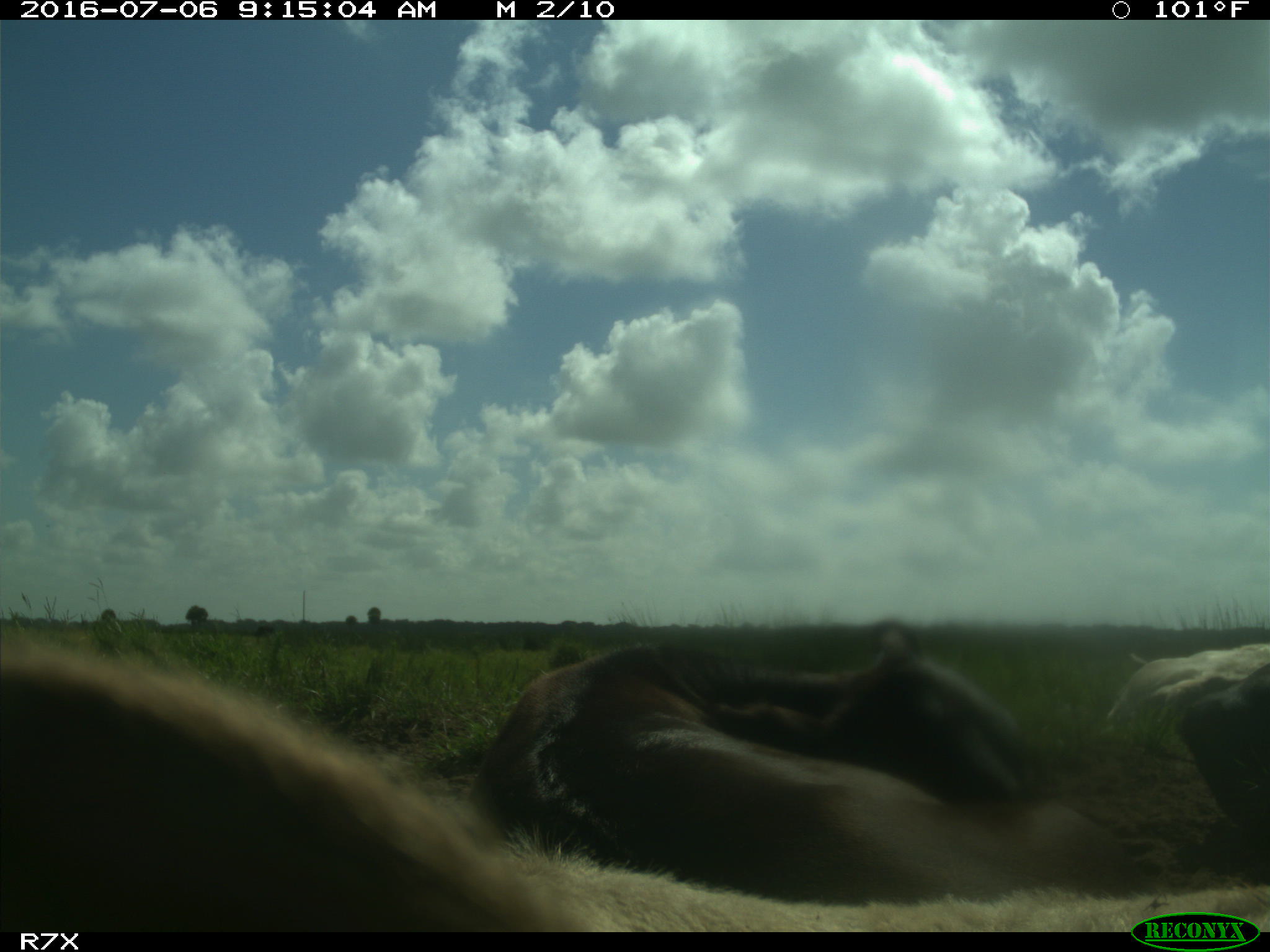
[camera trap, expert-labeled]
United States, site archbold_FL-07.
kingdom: Animalia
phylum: Chordata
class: Mammalia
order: Artiodactyla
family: Bovidae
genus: Bos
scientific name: Bos taurus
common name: domestic cow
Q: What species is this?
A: Bos taurus (domestic cow).